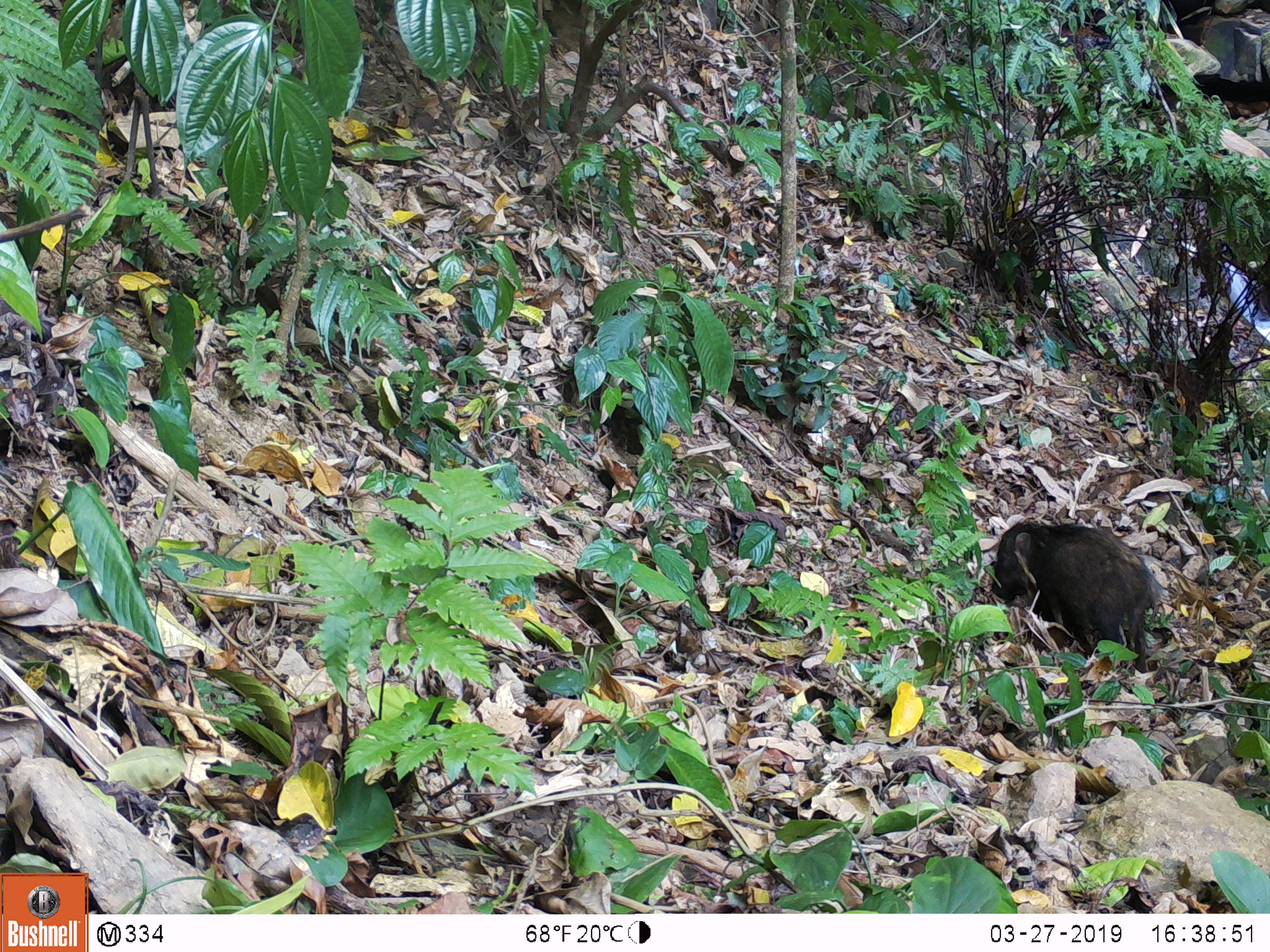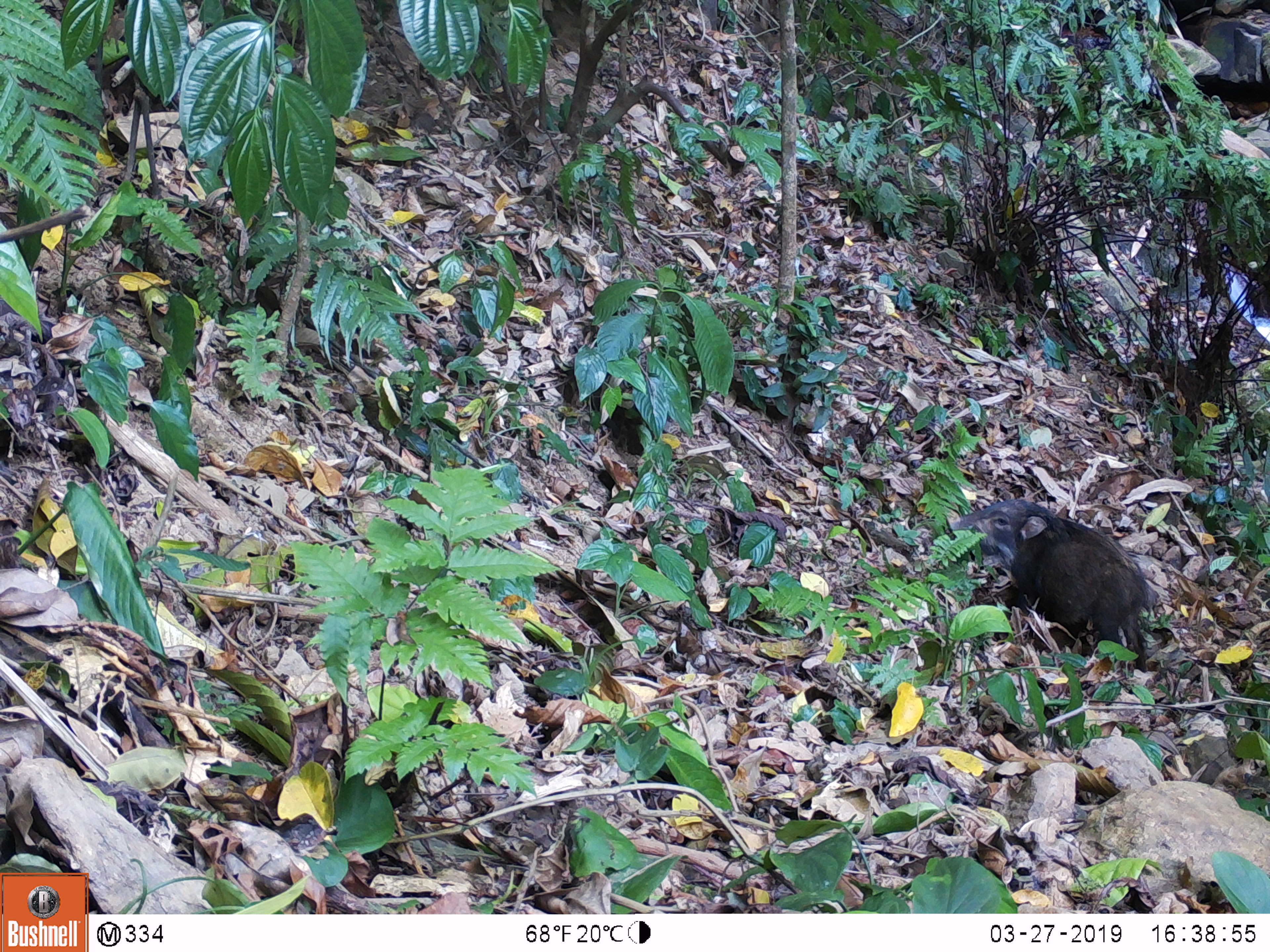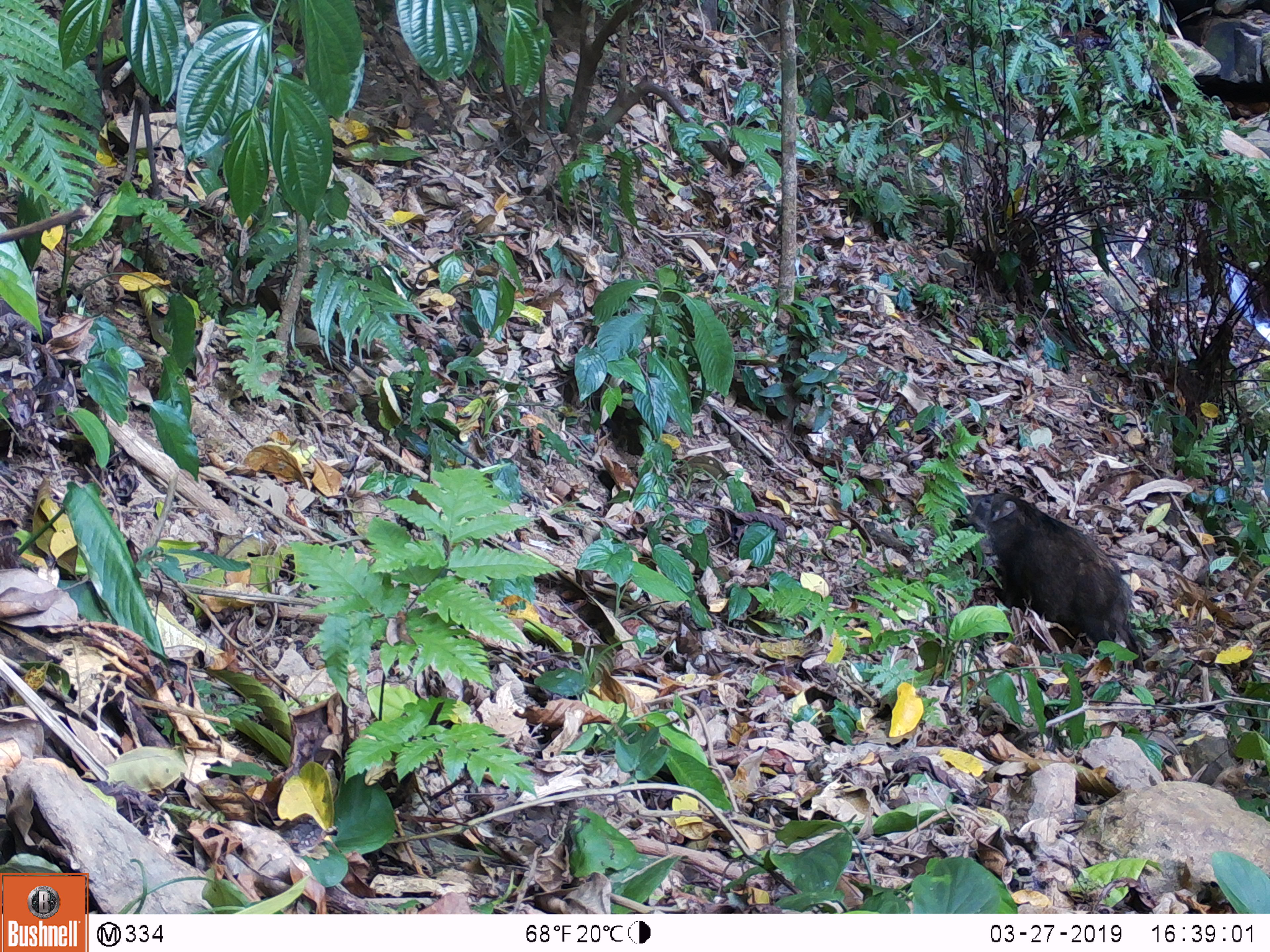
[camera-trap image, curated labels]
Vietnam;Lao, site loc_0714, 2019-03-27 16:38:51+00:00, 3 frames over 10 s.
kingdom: Animalia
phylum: Chordata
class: Mammalia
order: Artiodactyla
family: Suidae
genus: Sus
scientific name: Sus scrofa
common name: eurasian wild pig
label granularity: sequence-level